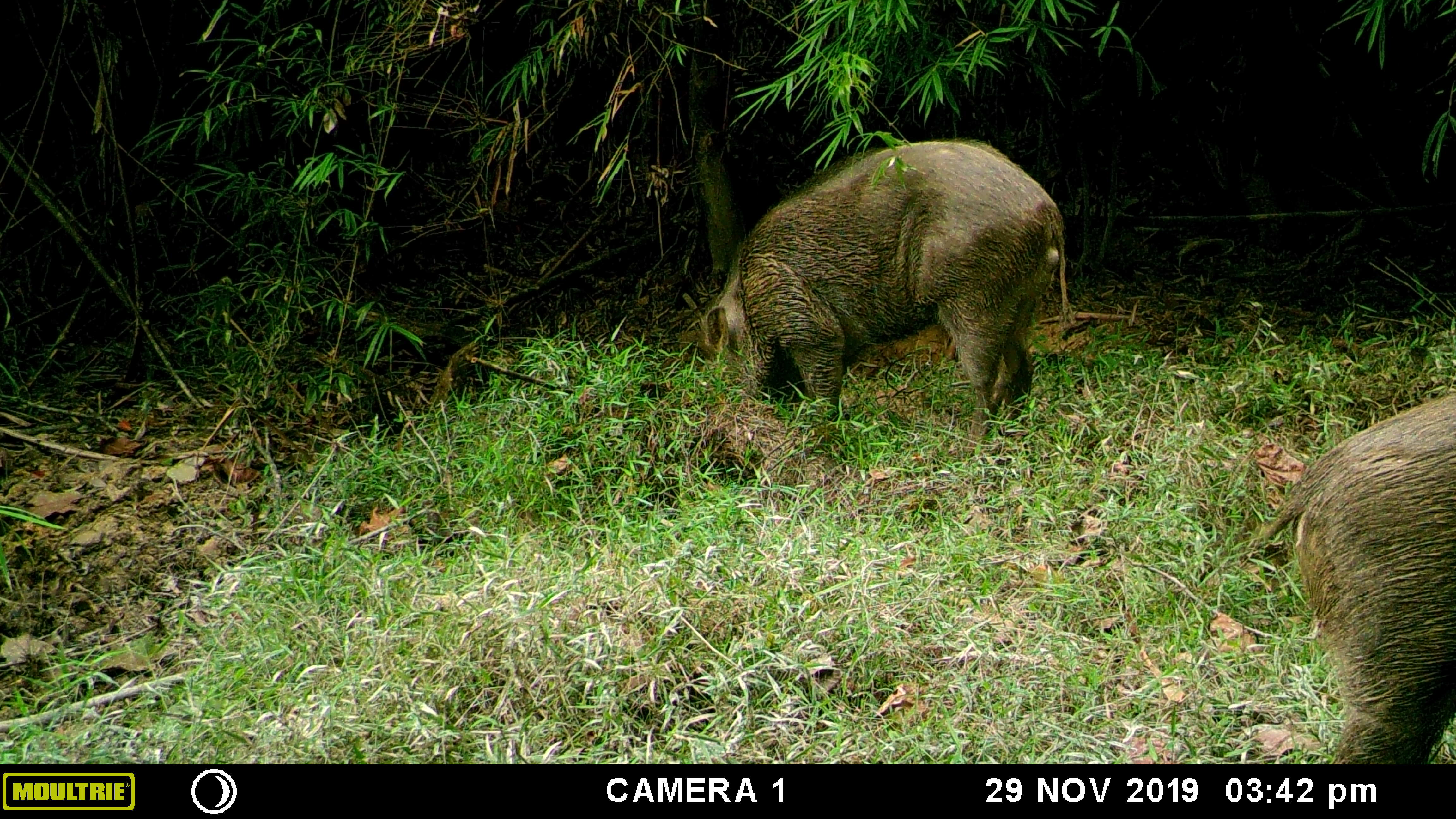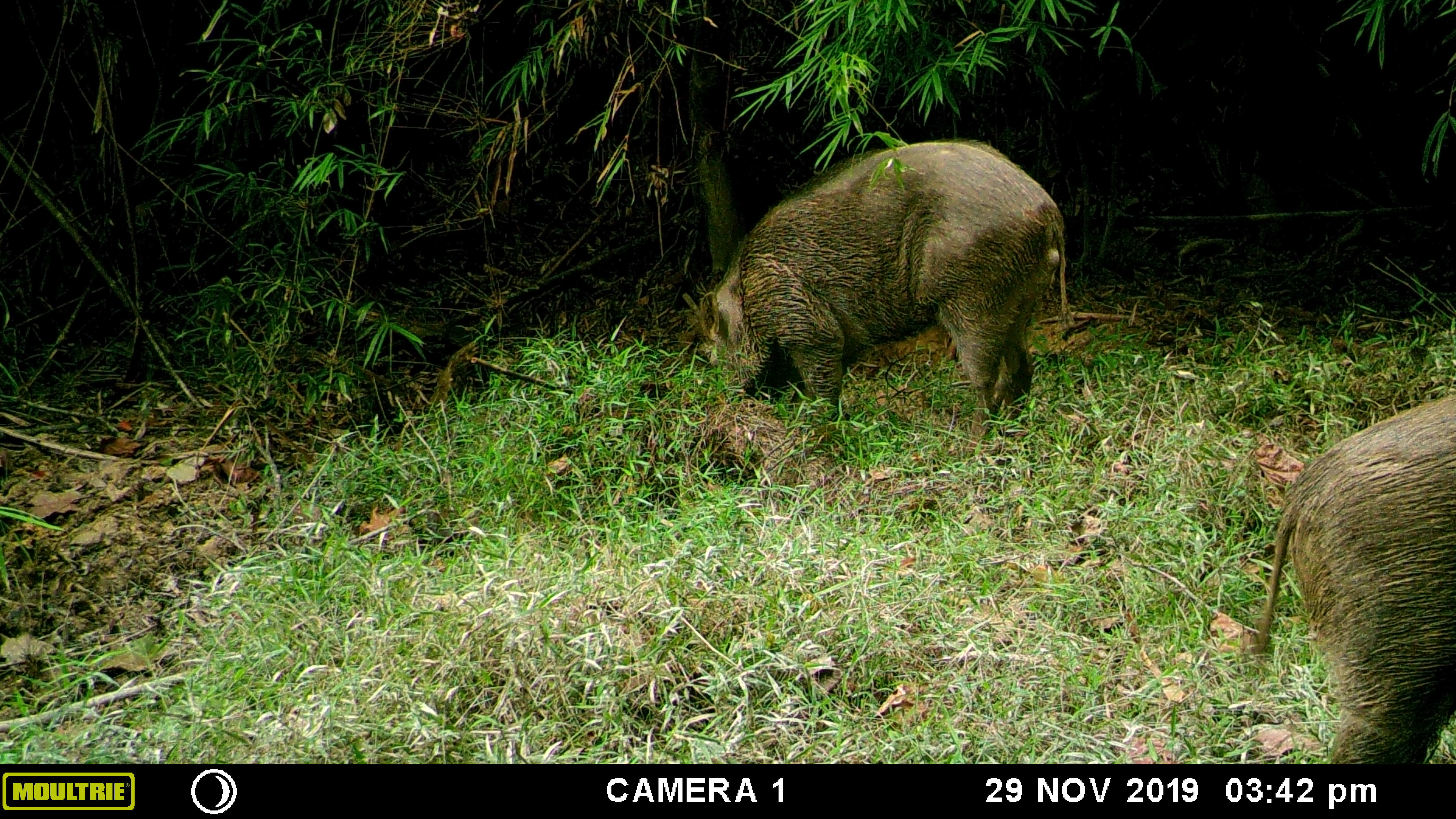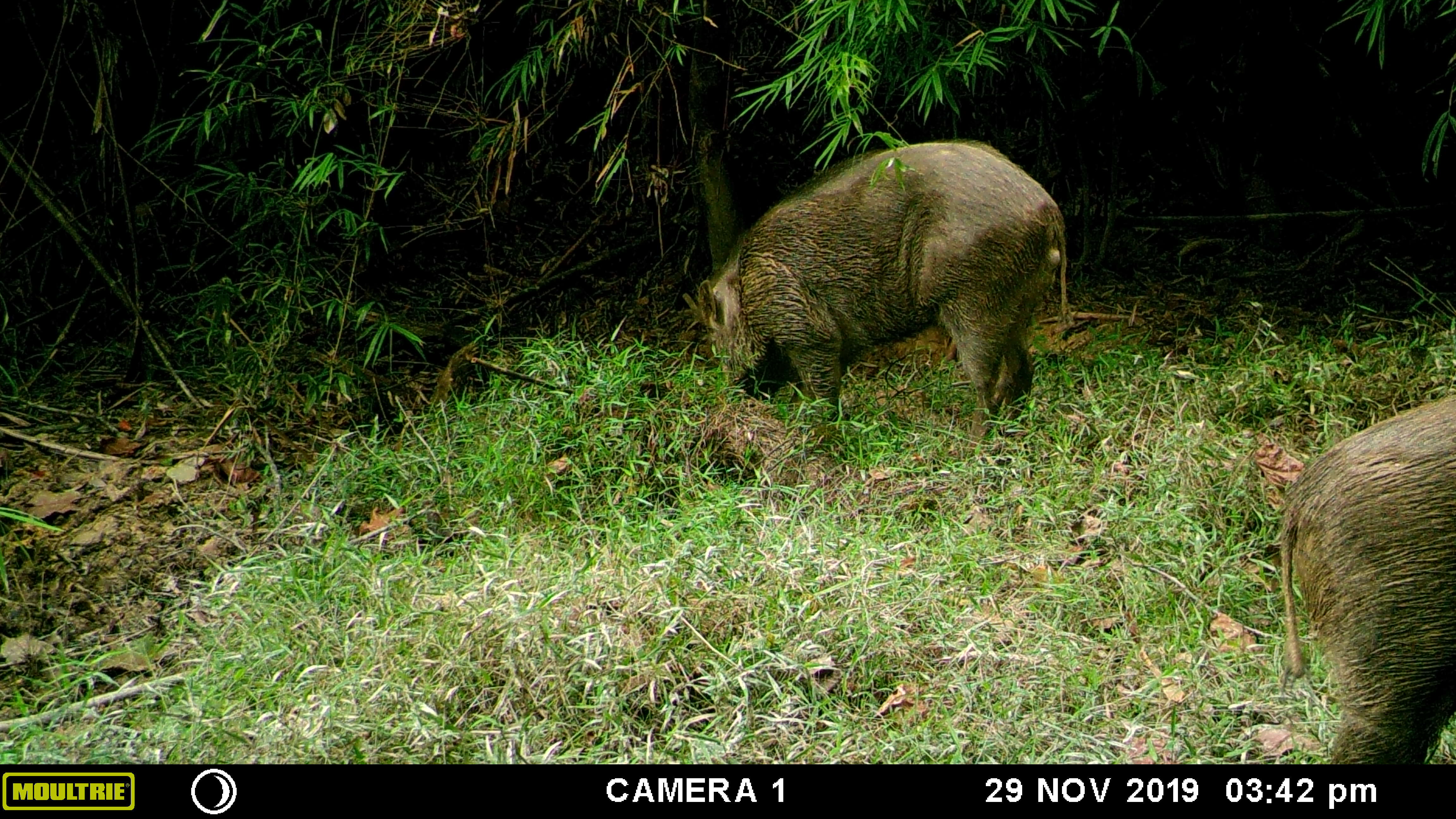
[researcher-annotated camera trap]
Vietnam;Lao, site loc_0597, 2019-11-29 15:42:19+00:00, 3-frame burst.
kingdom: Animalia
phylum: Chordata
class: Mammalia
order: Artiodactyla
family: Suidae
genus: Sus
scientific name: Sus scrofa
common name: eurasian wild pig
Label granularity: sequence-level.